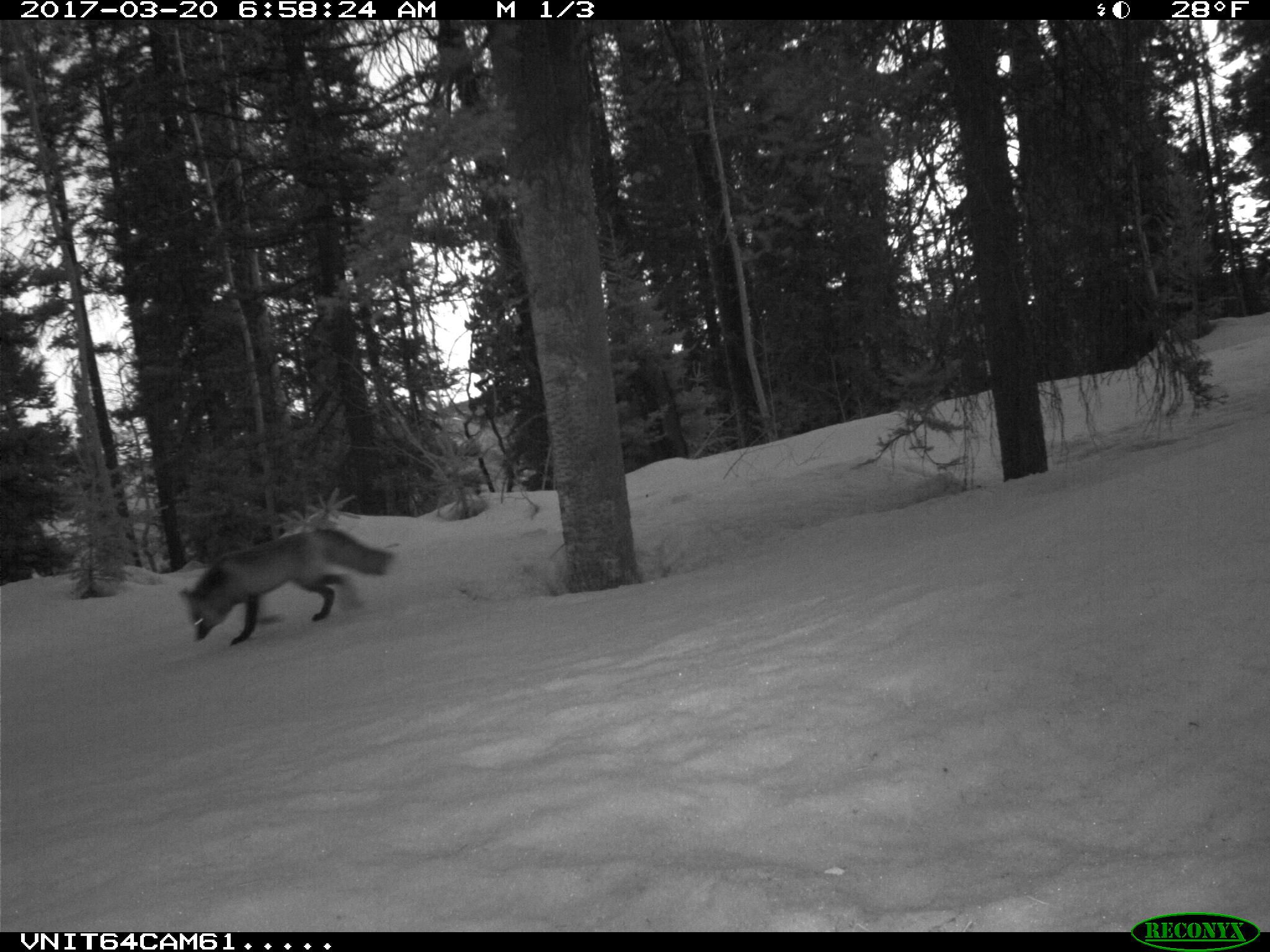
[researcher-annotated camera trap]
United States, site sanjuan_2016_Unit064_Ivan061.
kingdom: Animalia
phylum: Chordata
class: Mammalia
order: Carnivora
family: Canidae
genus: Vulpes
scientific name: Vulpes vulpes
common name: red fox